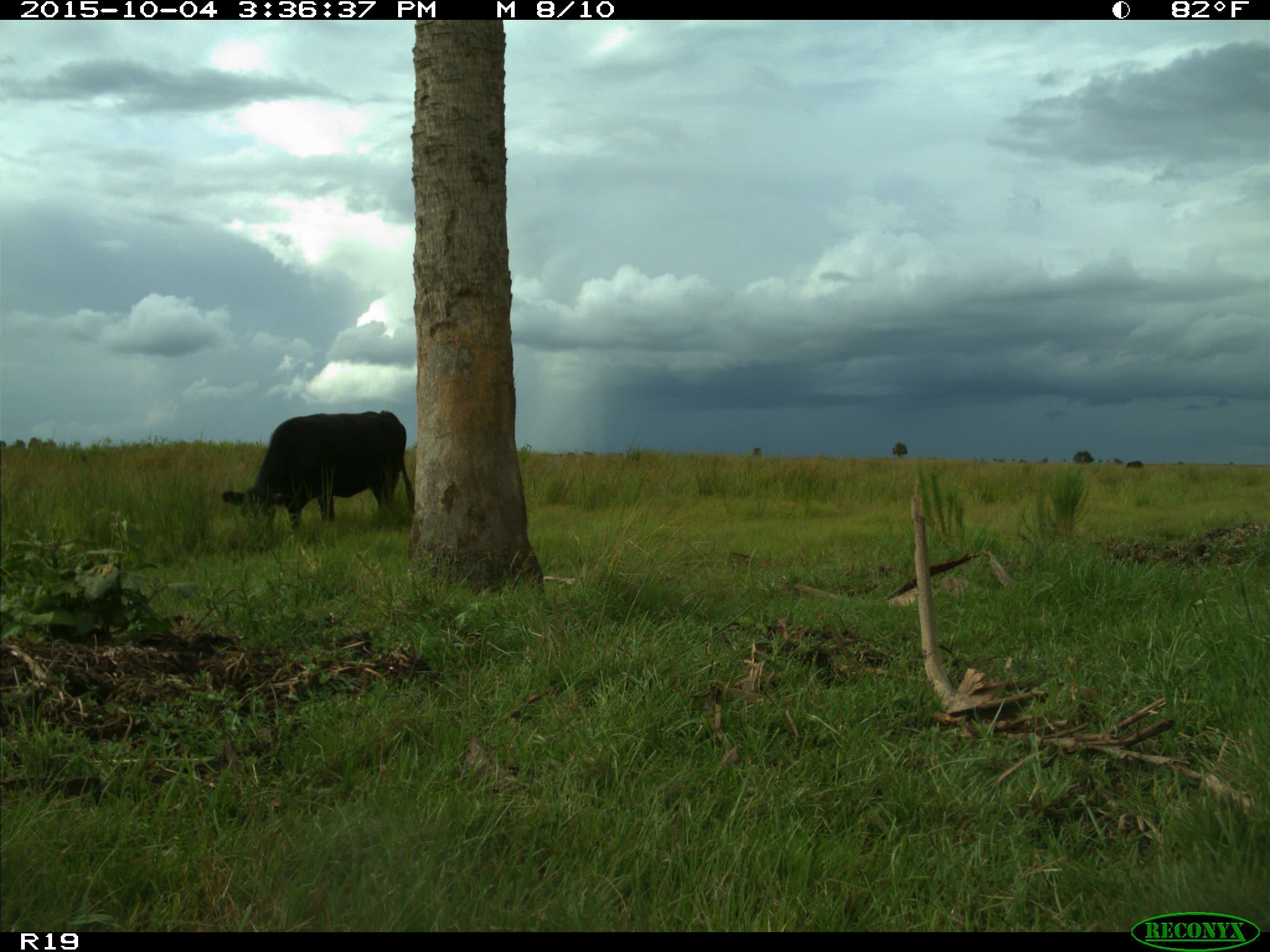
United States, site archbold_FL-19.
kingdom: Animalia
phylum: Chordata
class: Mammalia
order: Artiodactyla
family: Bovidae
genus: Bos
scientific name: Bos taurus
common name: domestic cow